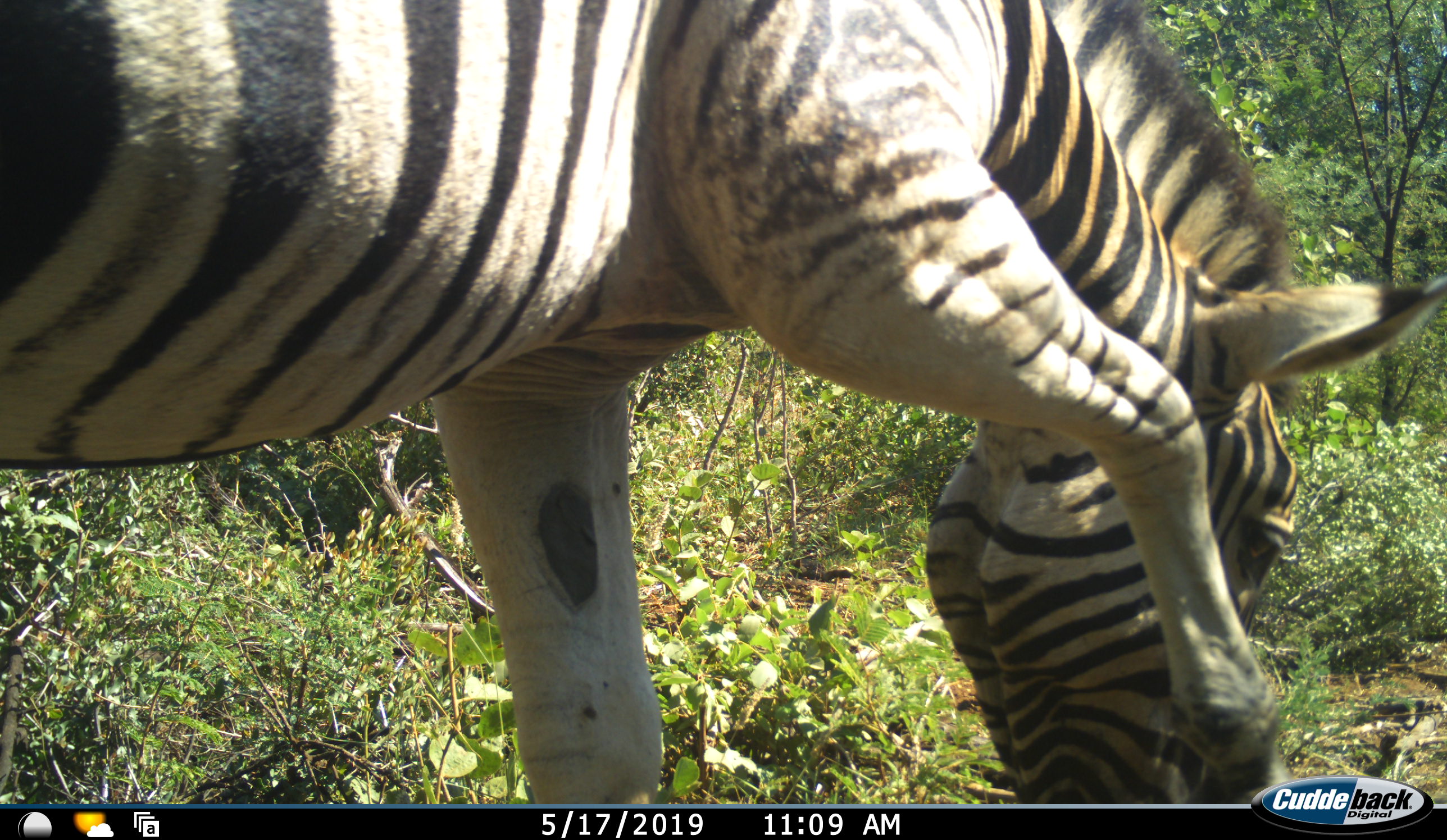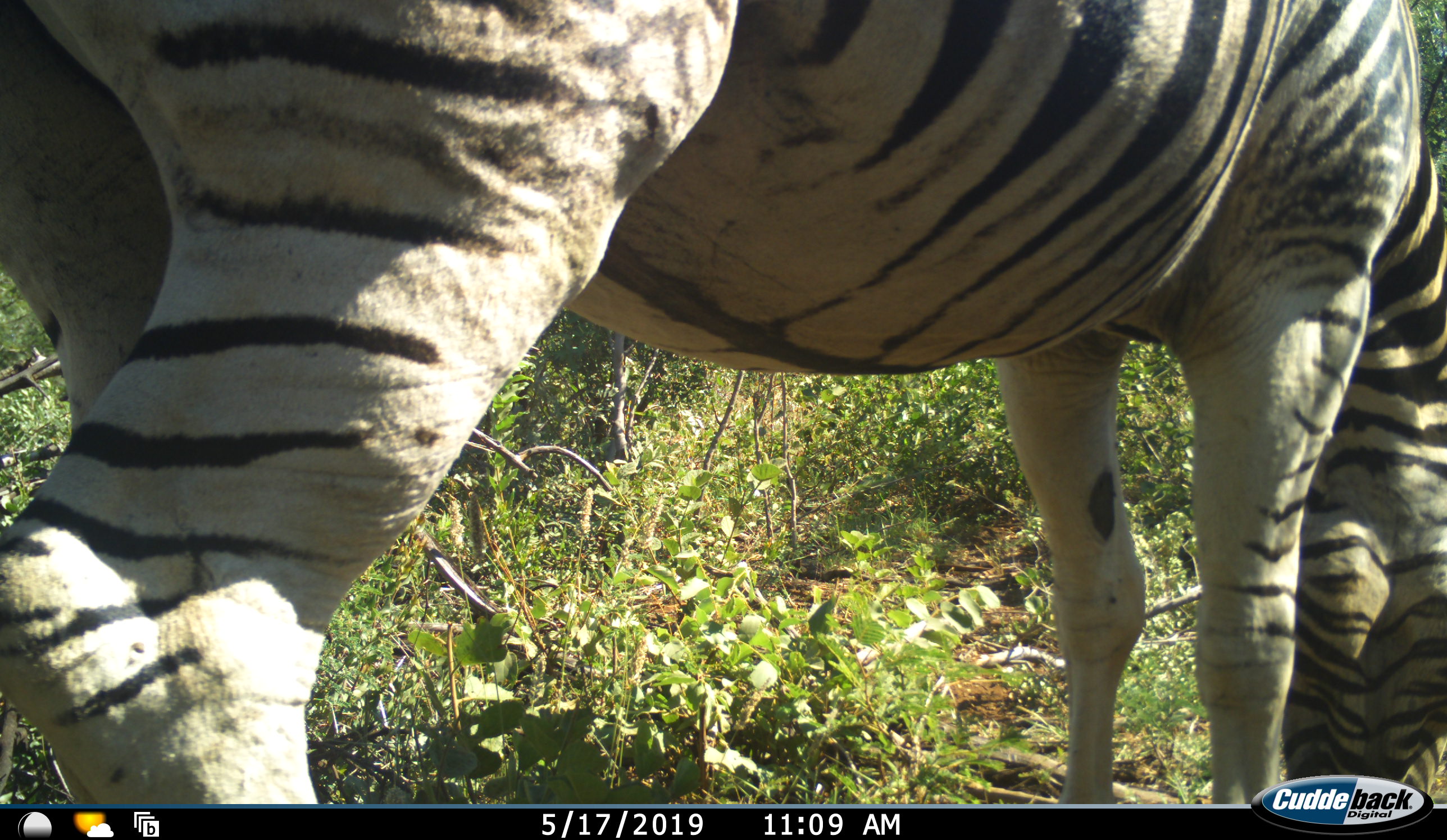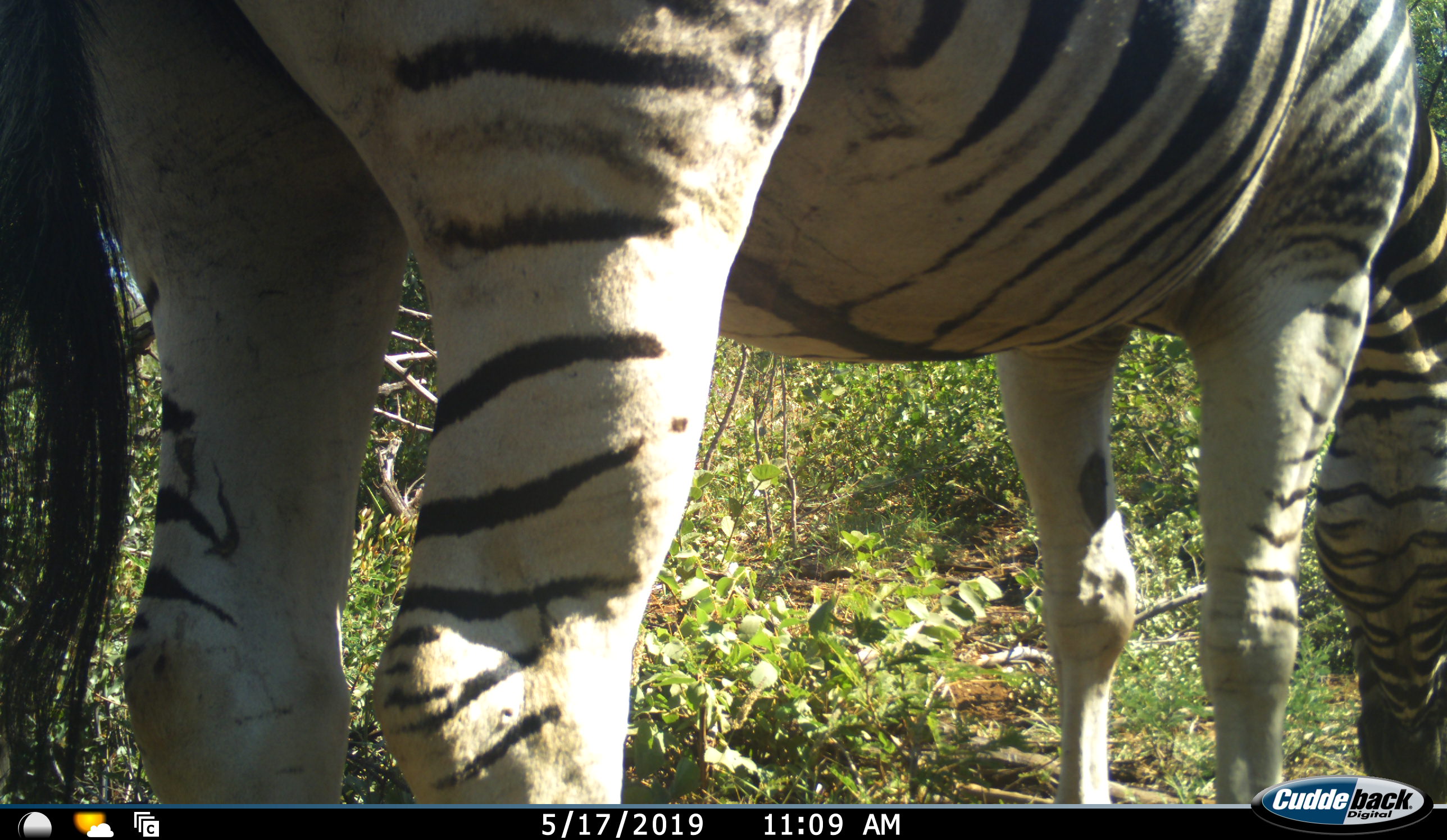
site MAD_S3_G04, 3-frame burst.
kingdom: Animalia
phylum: Chordata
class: Mammalia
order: Perissodactyla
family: Equidae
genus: Equus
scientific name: Equus quagga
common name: plains zebra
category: zebraplains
Zebraplains (plains zebra) (Equus quagga), count 1. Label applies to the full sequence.